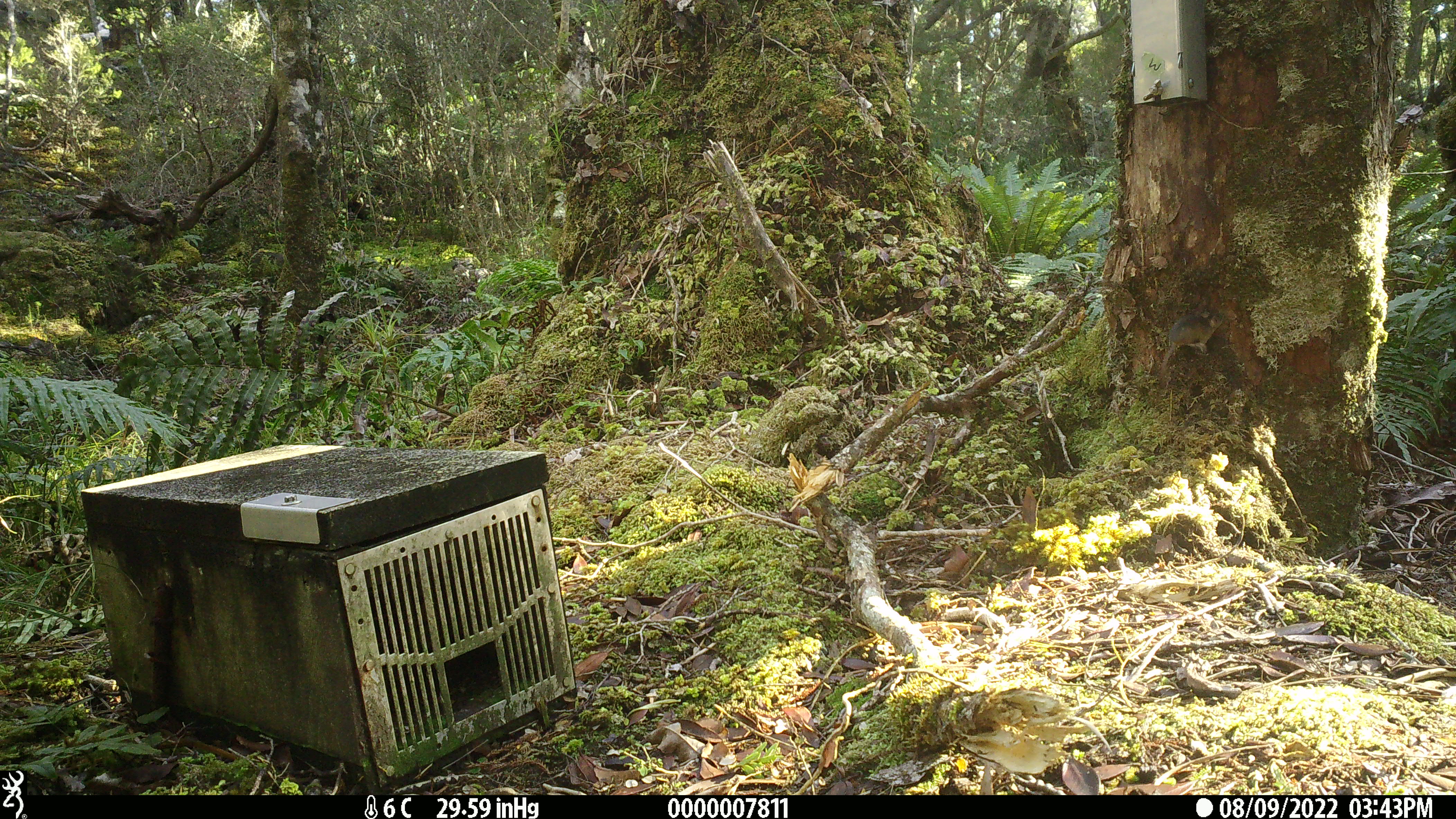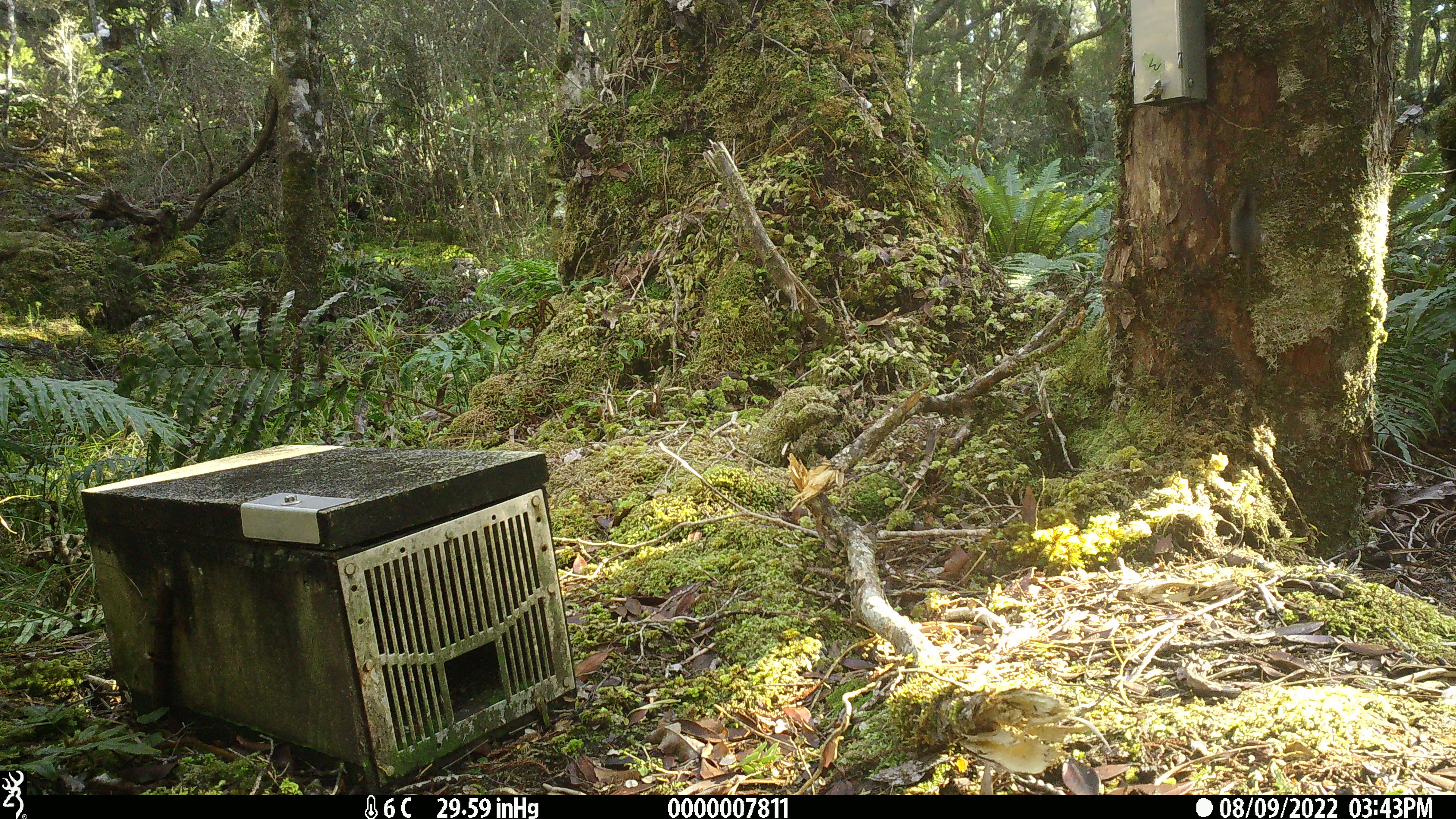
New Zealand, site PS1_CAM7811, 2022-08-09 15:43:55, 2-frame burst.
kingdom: Animalia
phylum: Chordata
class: Mammalia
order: Rodentia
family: Muridae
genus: Mus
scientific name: Mus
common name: mouse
Mouse (Mus).